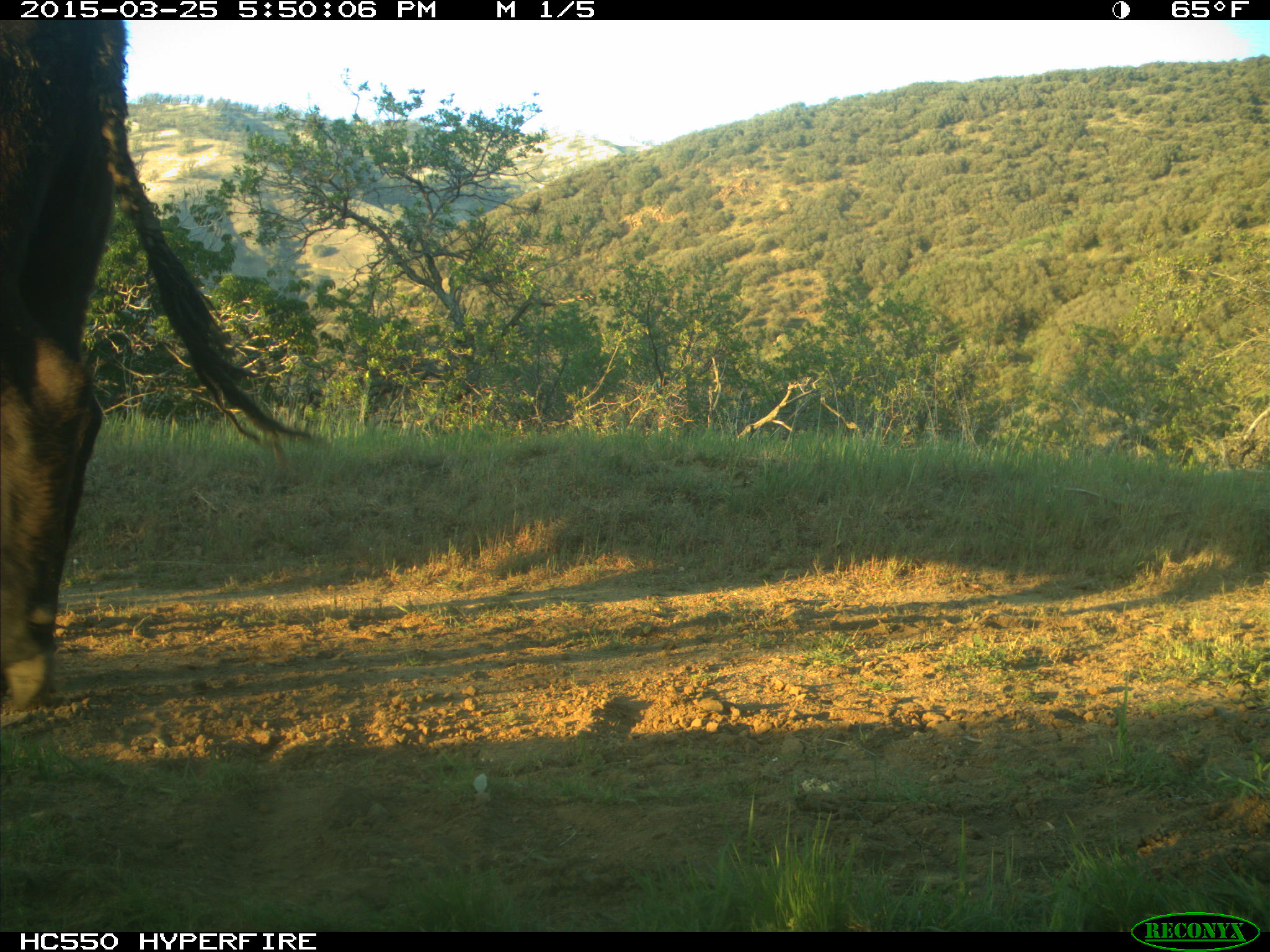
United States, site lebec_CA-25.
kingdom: Animalia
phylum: Chordata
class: Mammalia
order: Artiodactyla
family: Bovidae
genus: Bos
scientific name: Bos taurus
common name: domestic cow